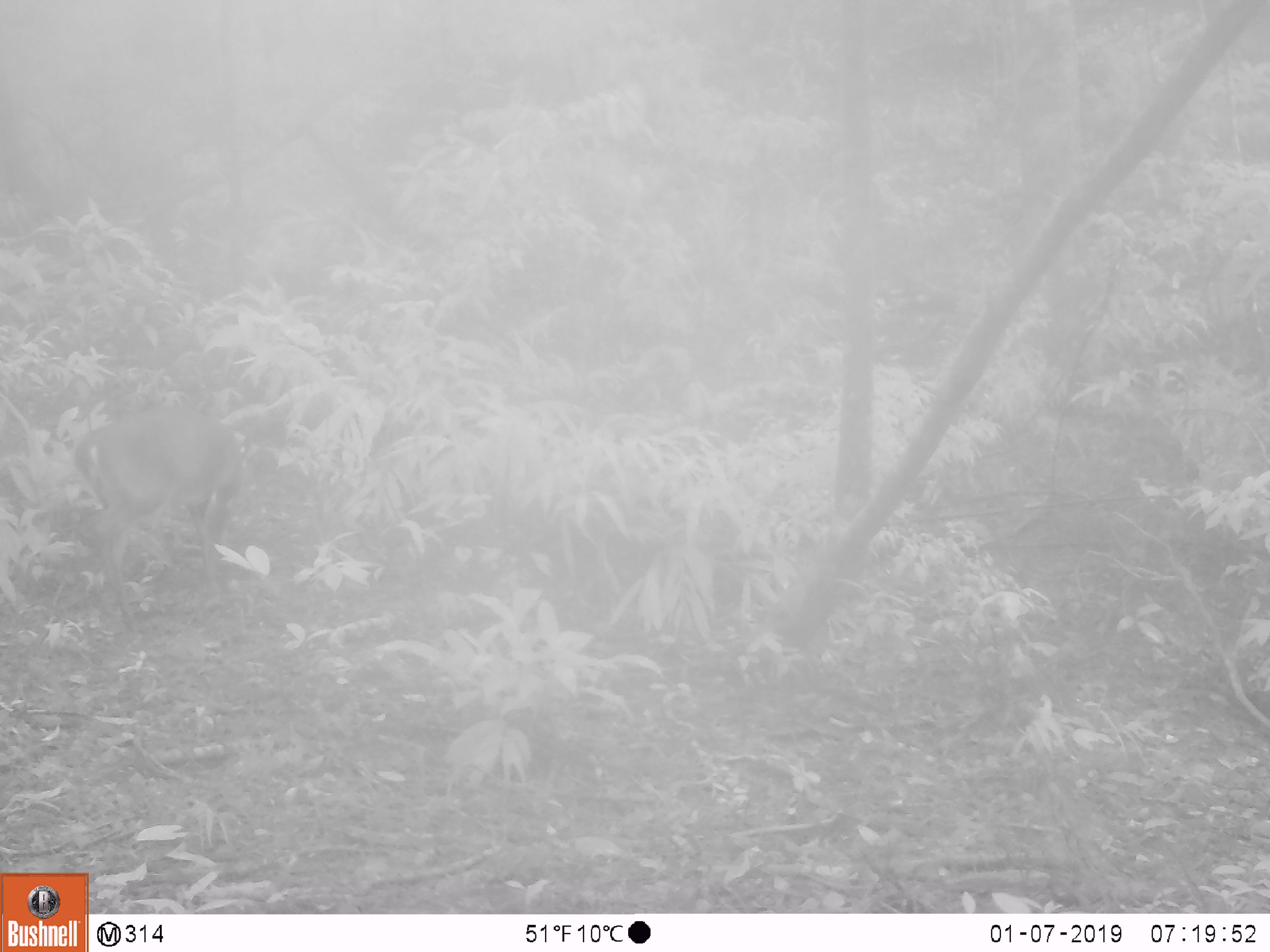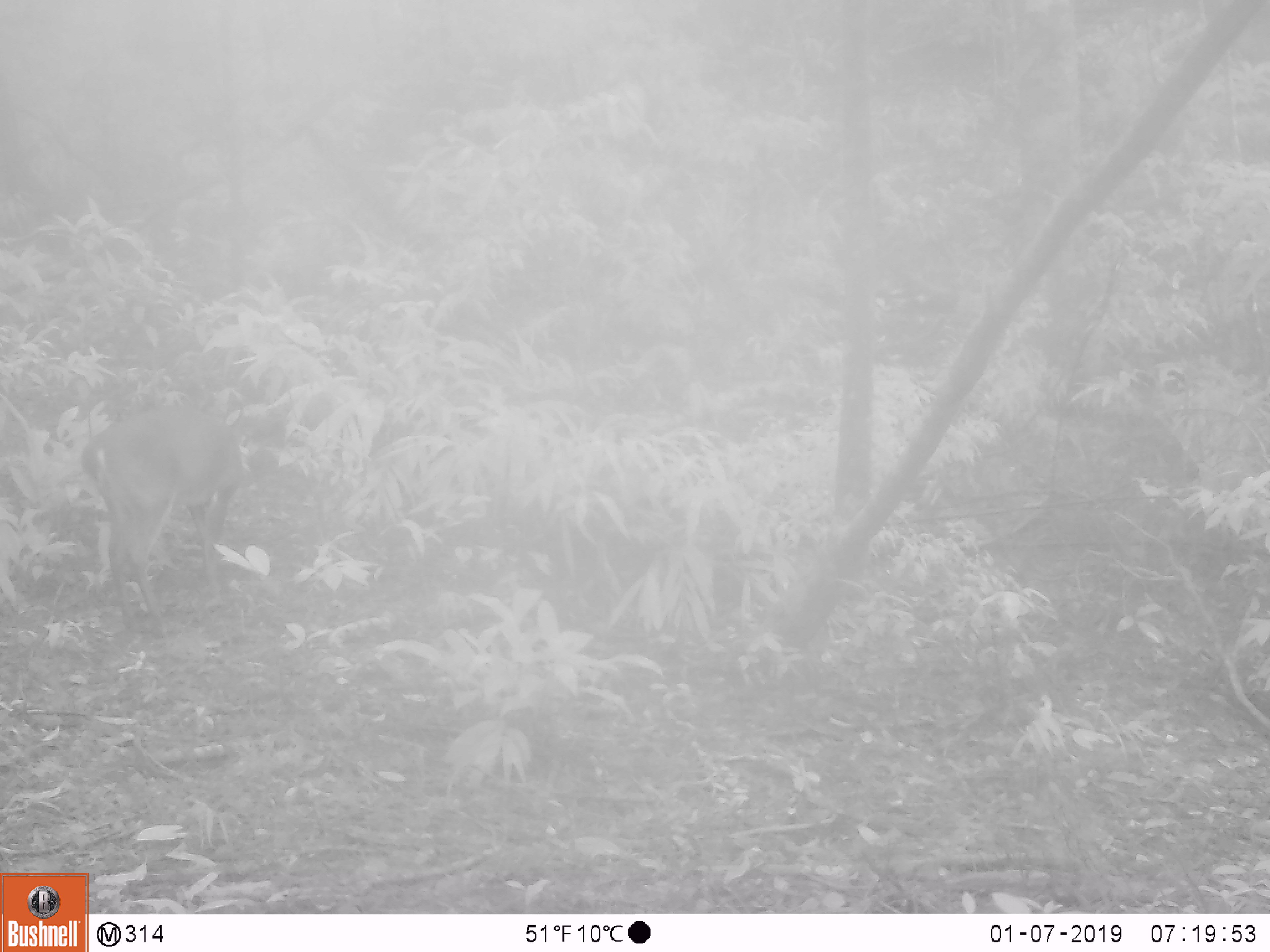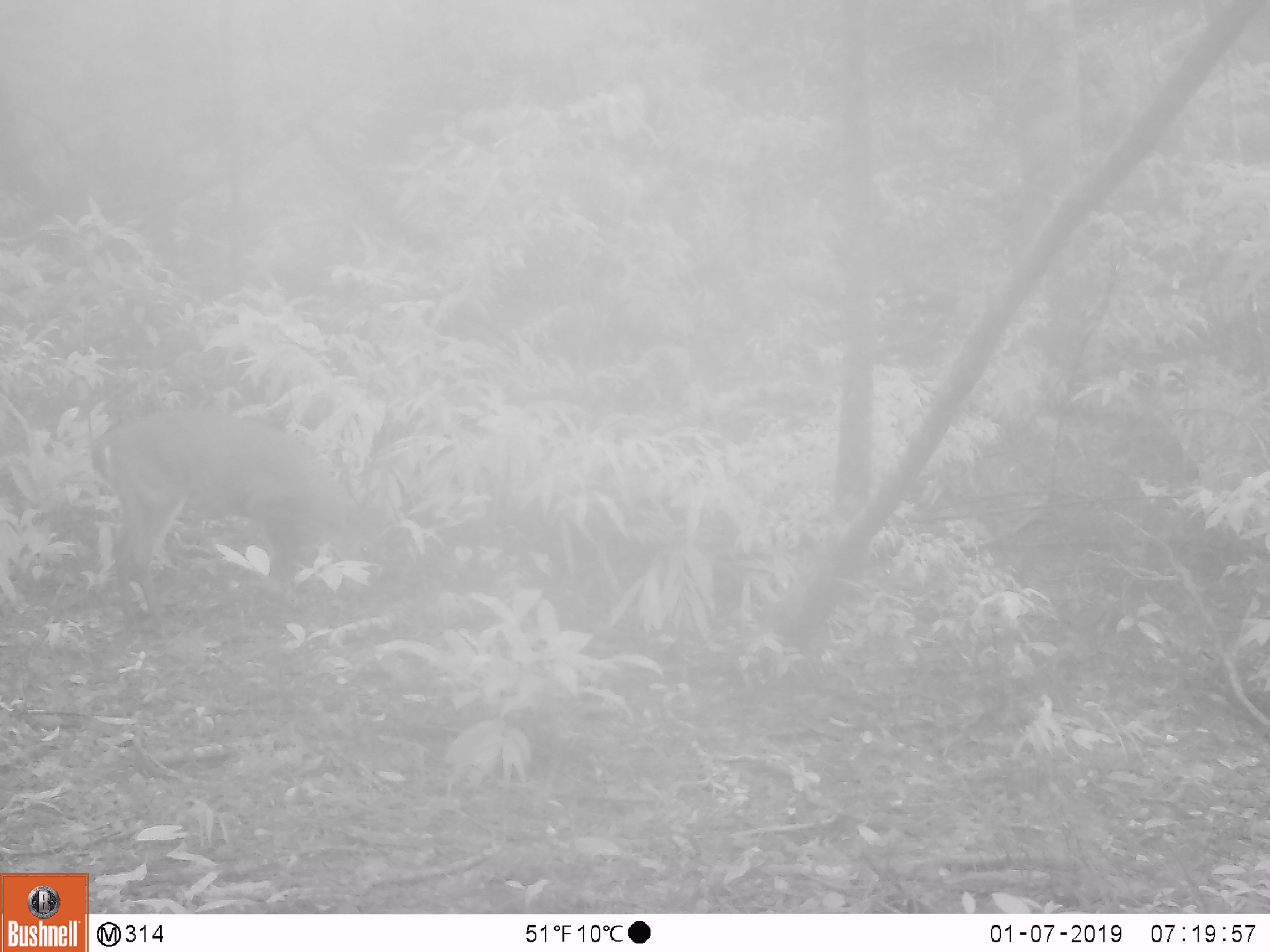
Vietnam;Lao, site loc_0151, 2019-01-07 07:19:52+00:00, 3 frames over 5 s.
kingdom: Animalia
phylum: Chordata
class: Mammalia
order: Artiodactyla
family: Cervidae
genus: Muntiacus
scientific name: Muntiacus vuquangensis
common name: large-antlered muntjac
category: large antlered muntjac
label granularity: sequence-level